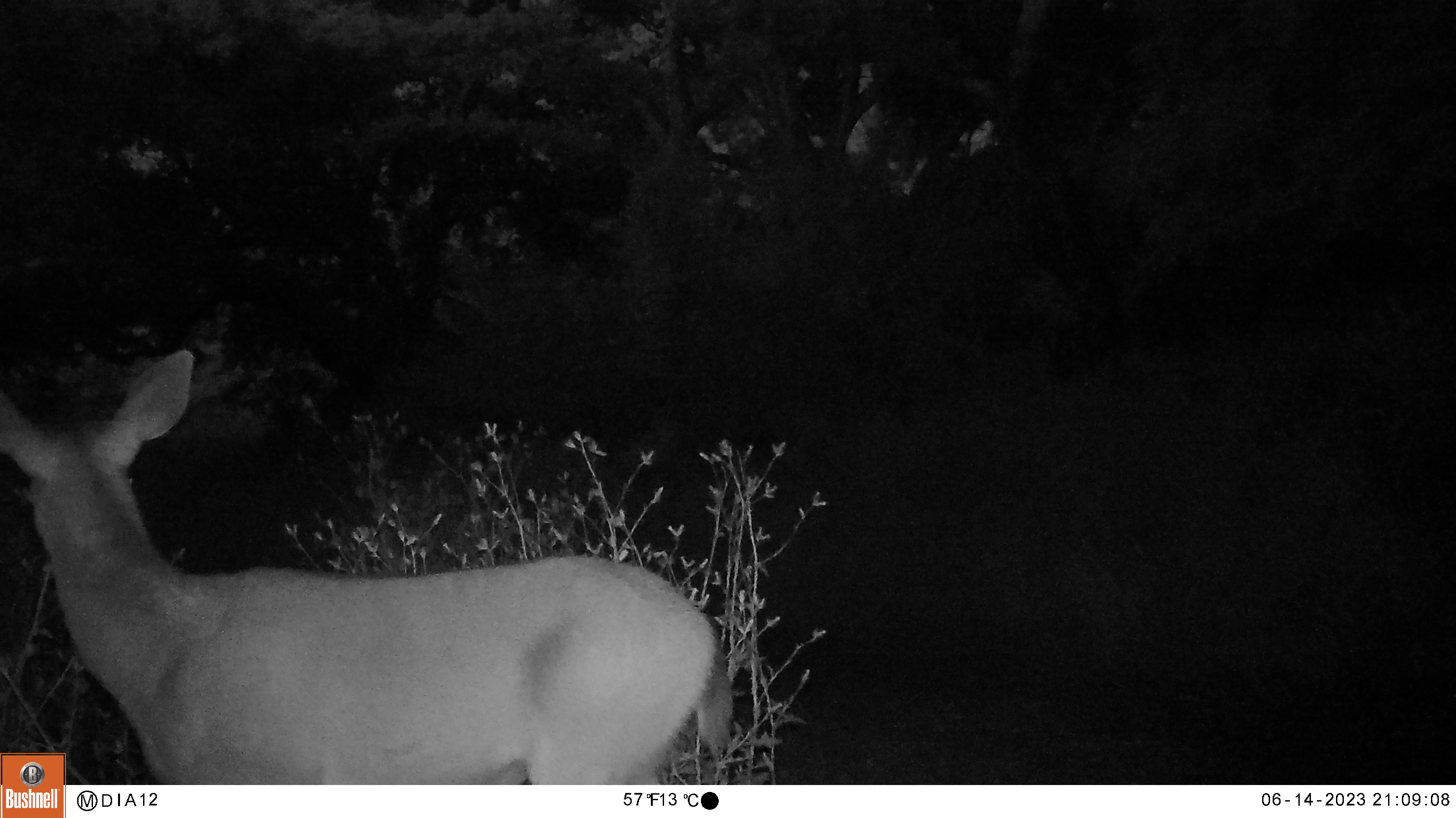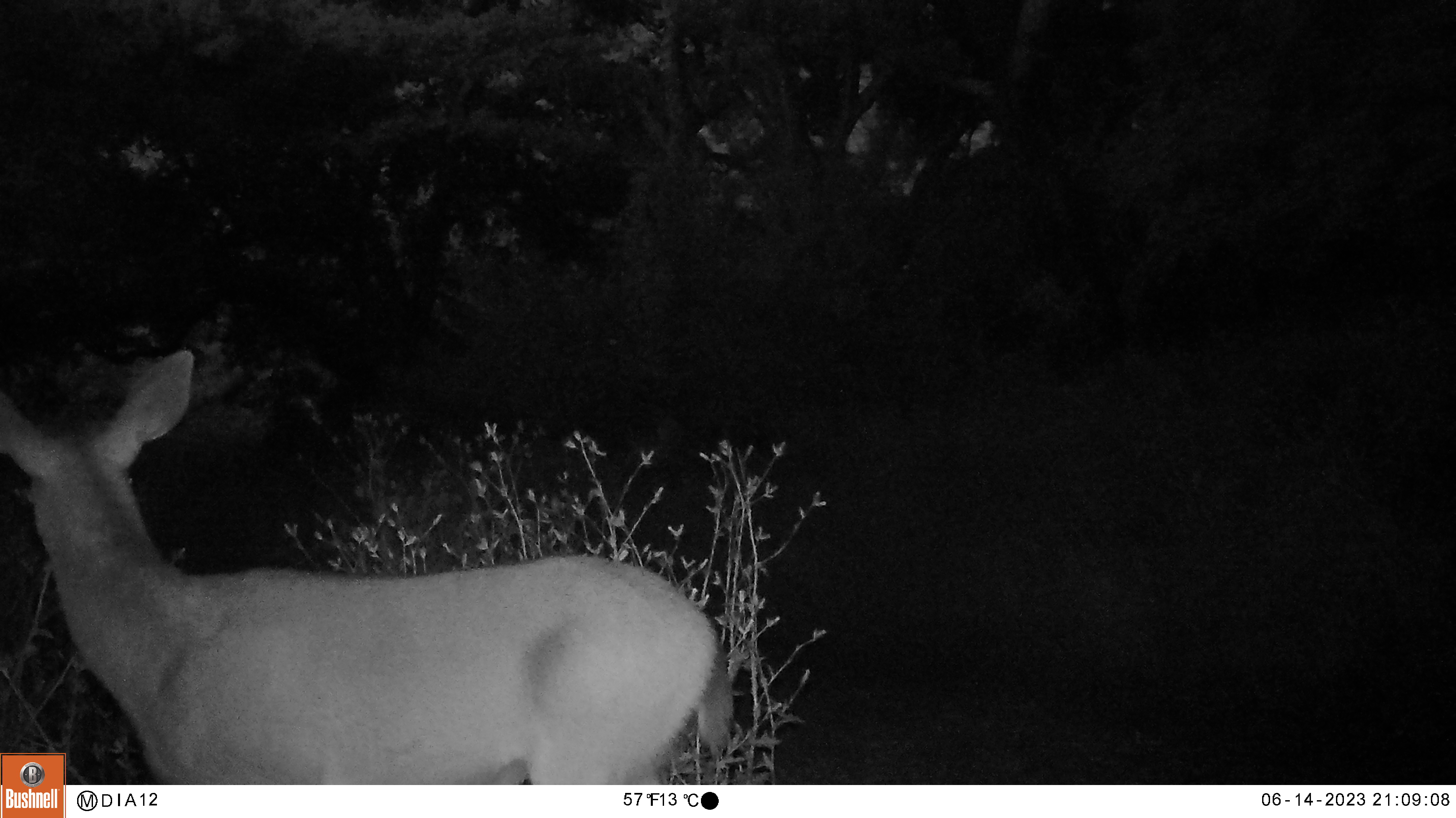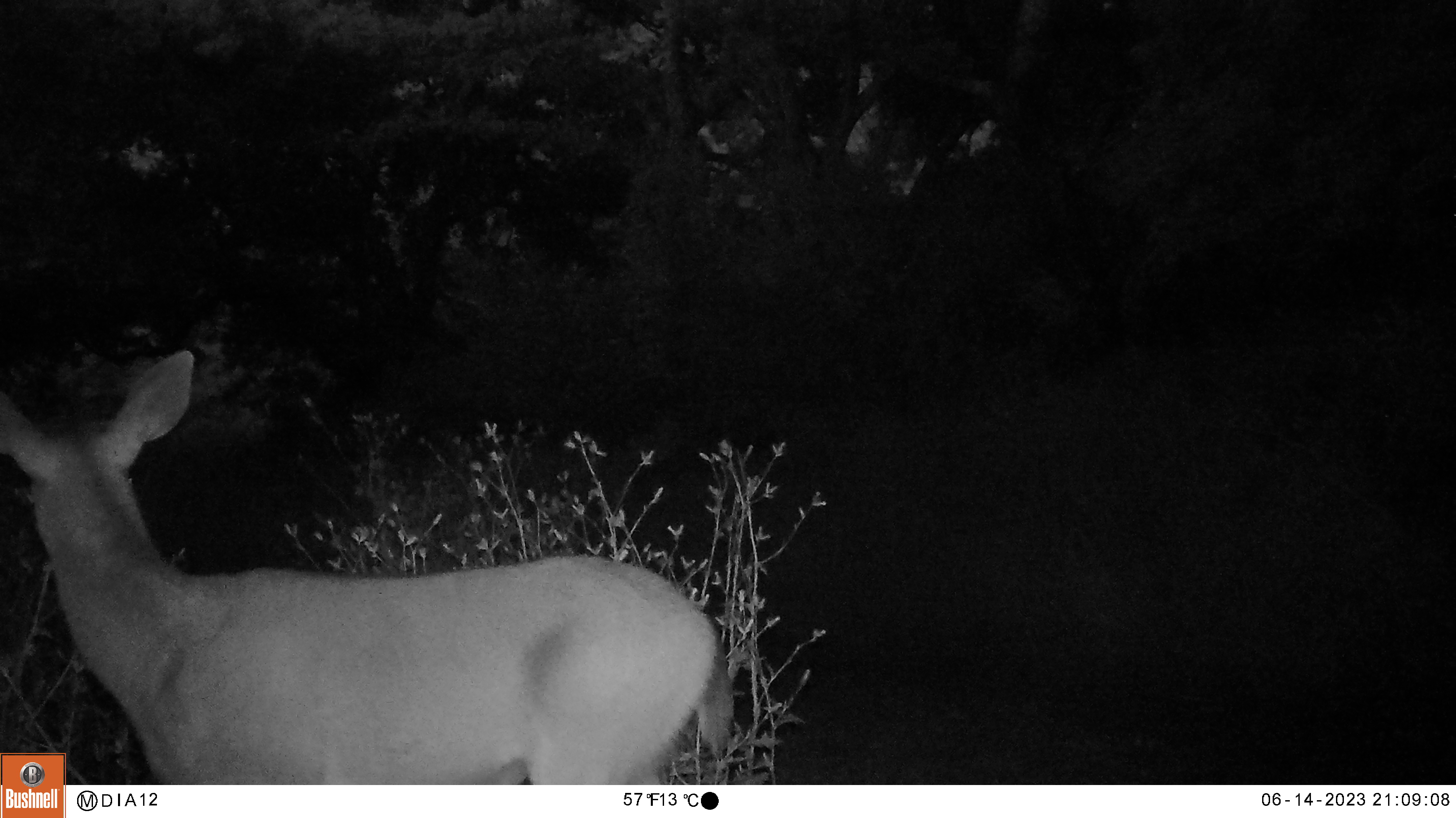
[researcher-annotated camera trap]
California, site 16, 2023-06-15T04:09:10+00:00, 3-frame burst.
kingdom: Animalia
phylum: Chordata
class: Mammalia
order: Artiodactyla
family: Cervidae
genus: Odocoileus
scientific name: Odocoileus hemionus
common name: mule deer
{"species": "mule deer (Odocoileus hemionus)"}